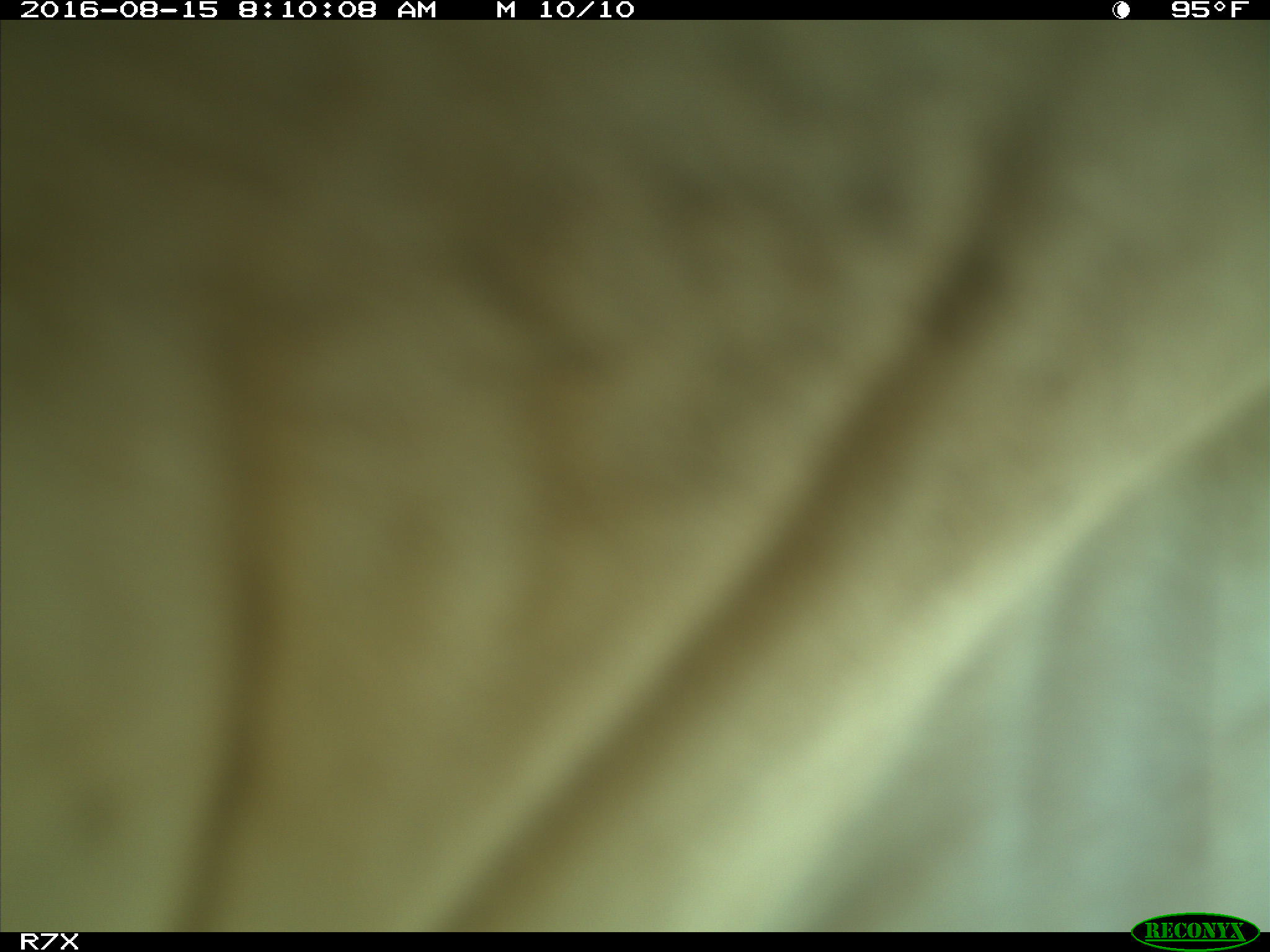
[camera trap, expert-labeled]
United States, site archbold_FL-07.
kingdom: Animalia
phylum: Chordata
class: Mammalia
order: Artiodactyla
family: Bovidae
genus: Bos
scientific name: Bos taurus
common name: domestic cow